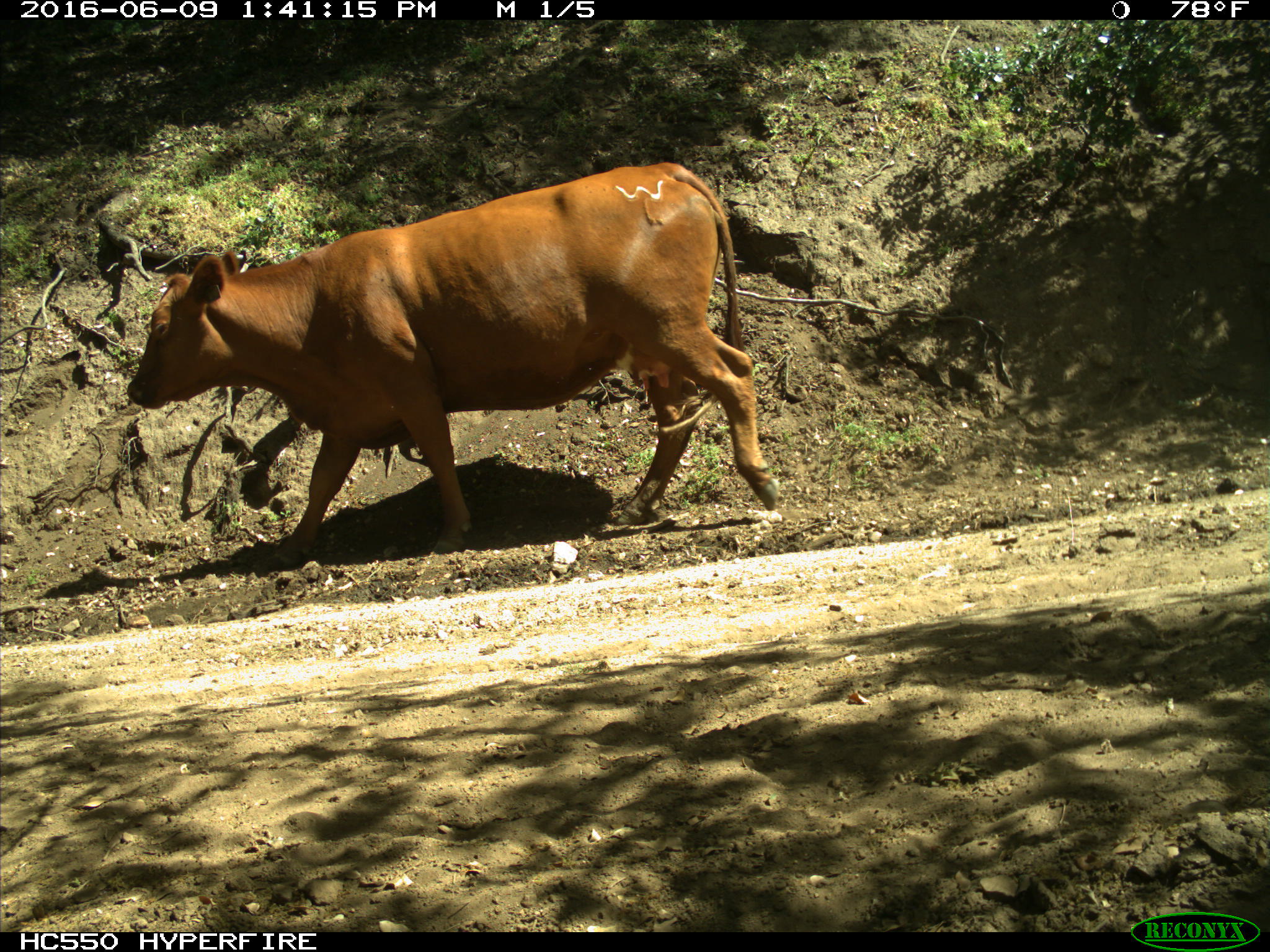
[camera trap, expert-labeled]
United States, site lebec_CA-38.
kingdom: Animalia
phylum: Chordata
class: Mammalia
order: Artiodactyla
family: Bovidae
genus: Bos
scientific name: Bos taurus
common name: domestic cow